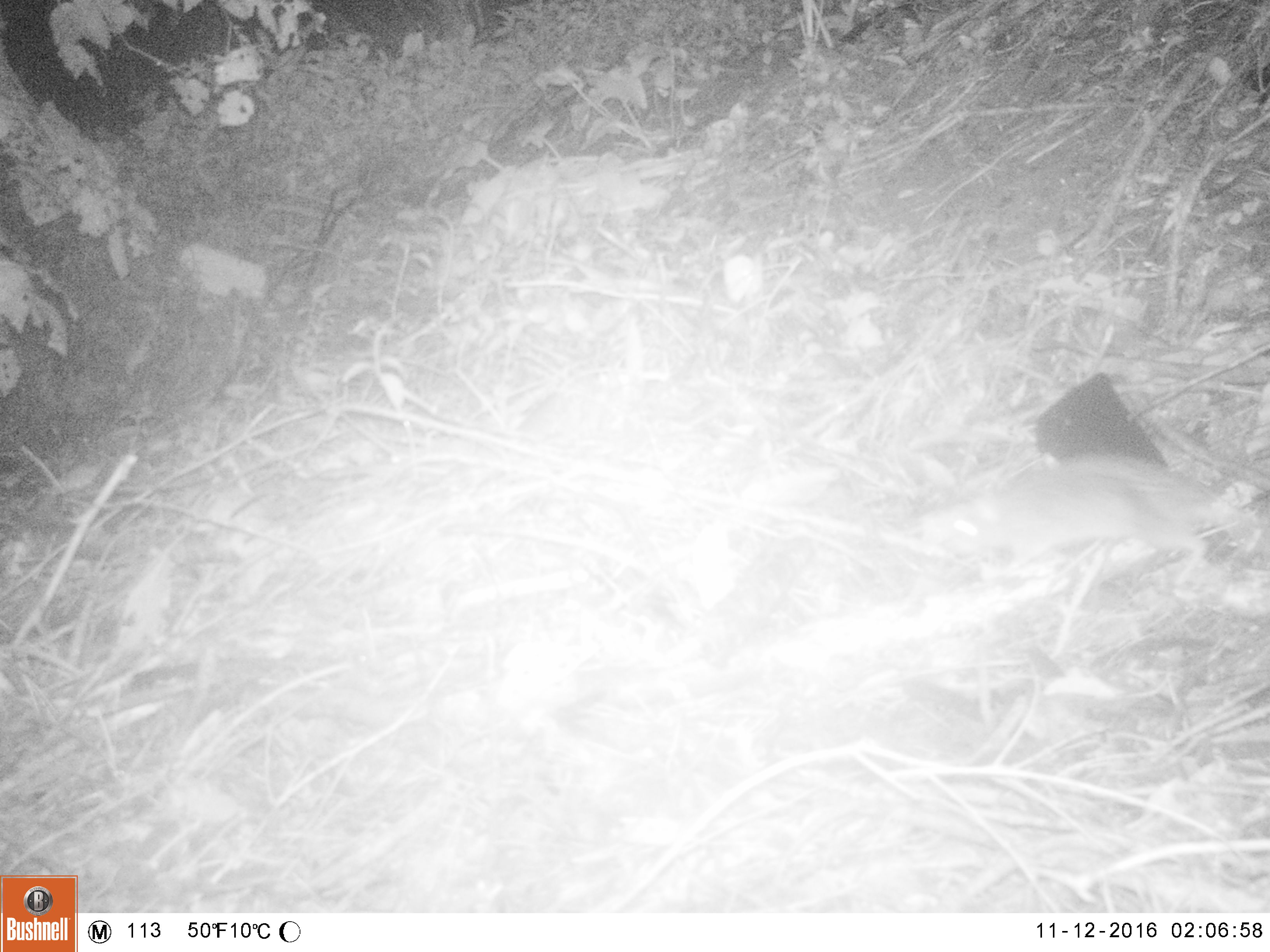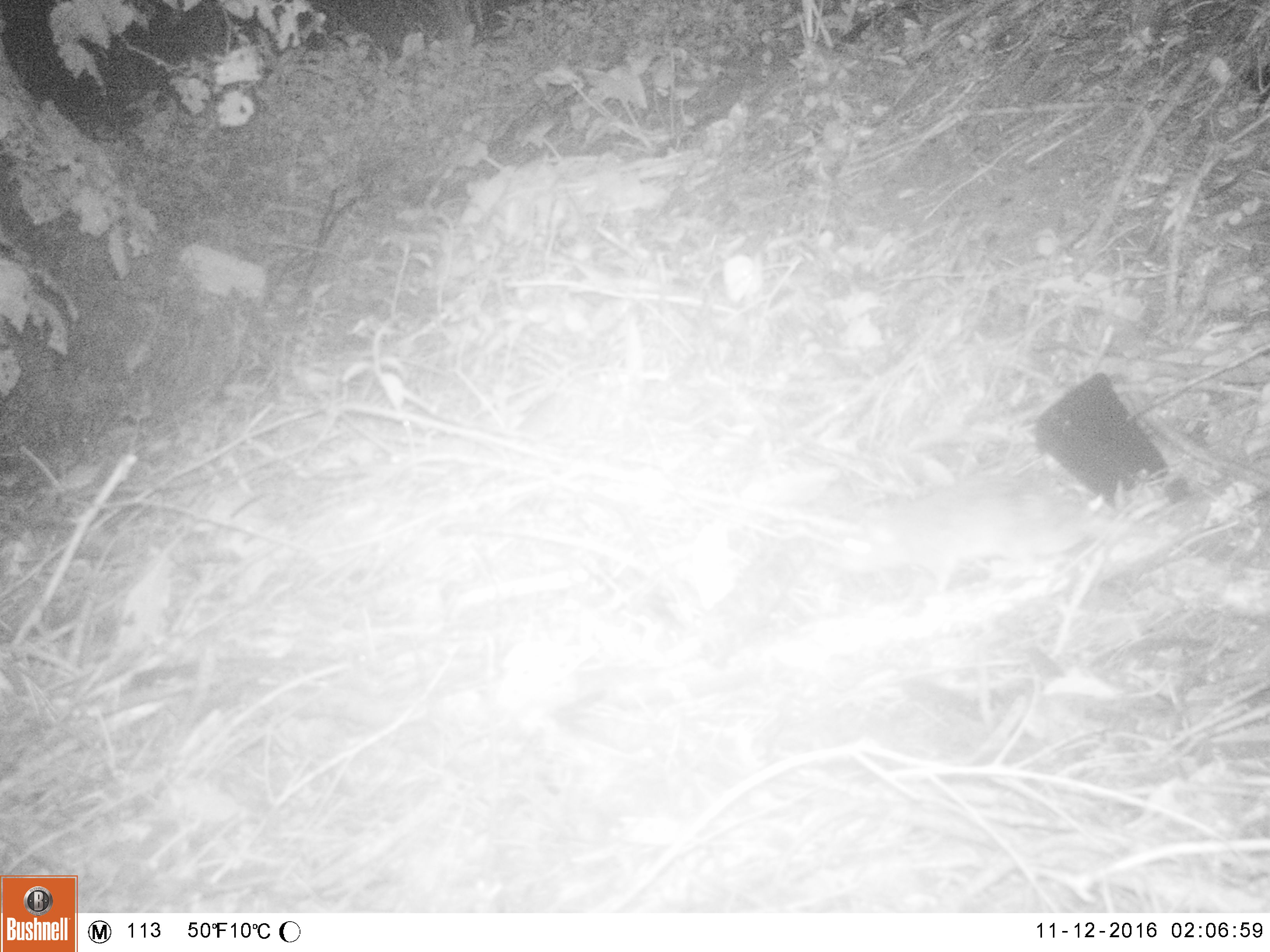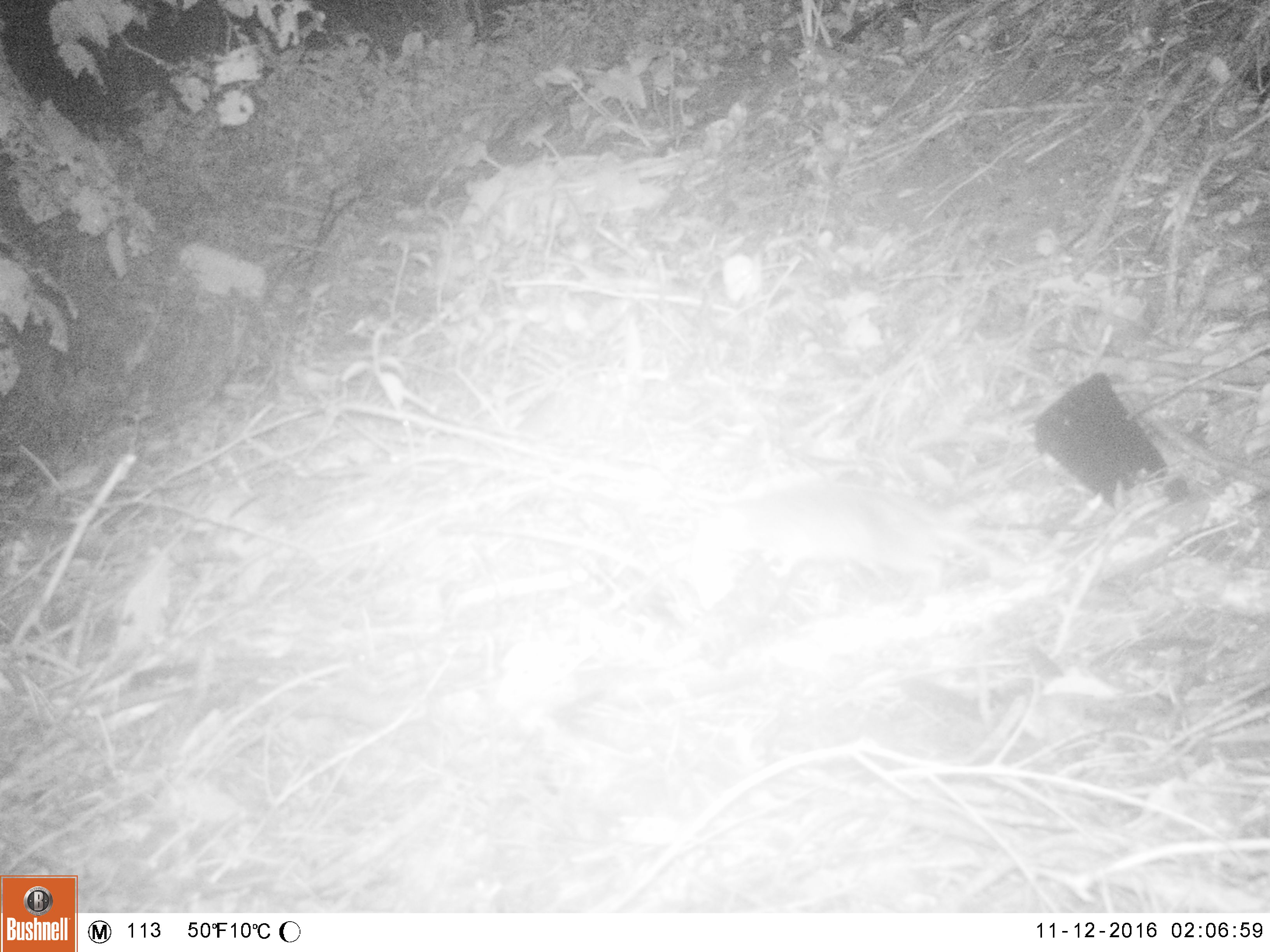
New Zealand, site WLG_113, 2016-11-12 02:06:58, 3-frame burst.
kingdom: Animalia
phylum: Chordata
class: Mammalia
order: Rodentia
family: Muridae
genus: Rattus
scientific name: Rattus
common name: rat